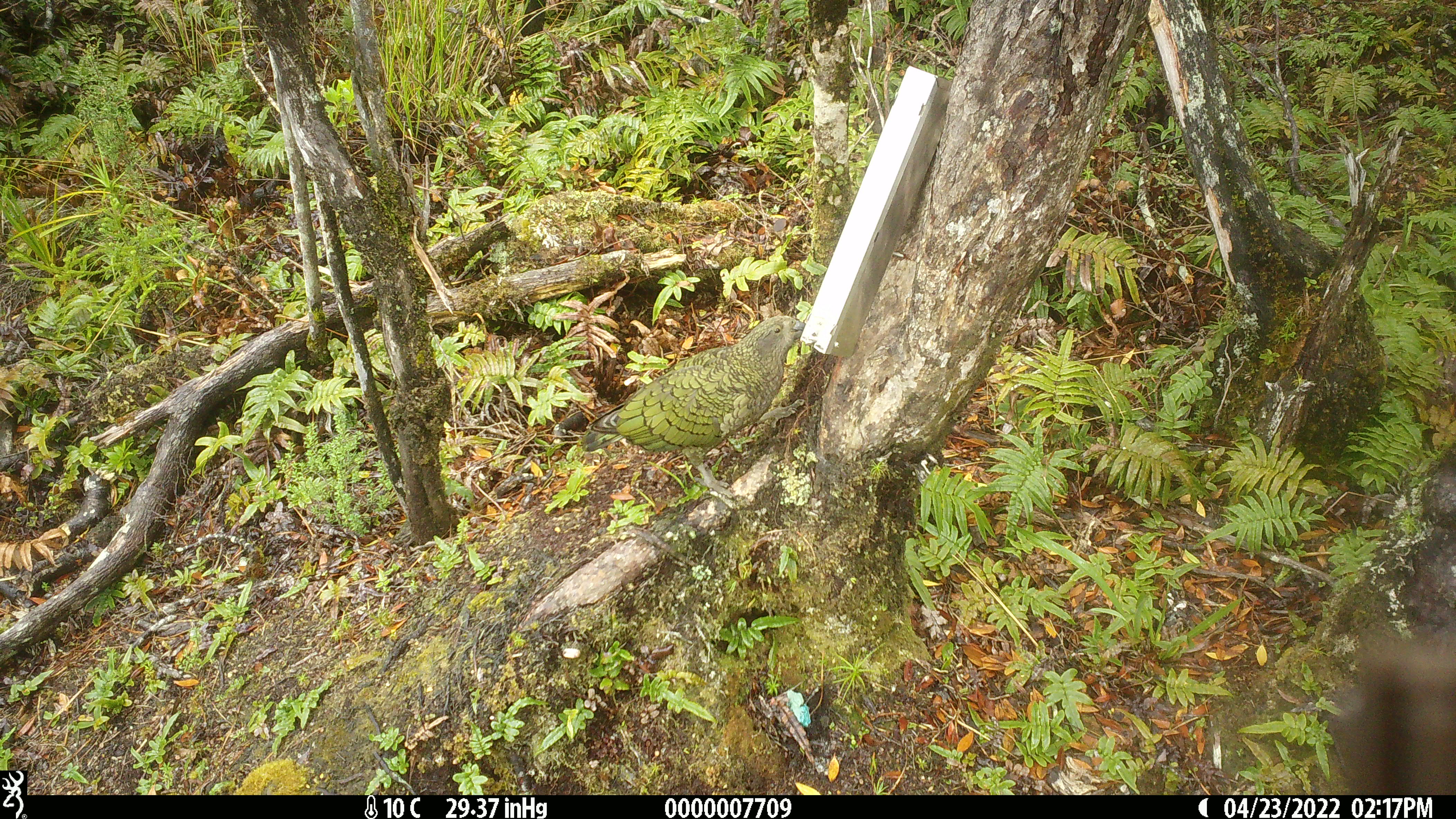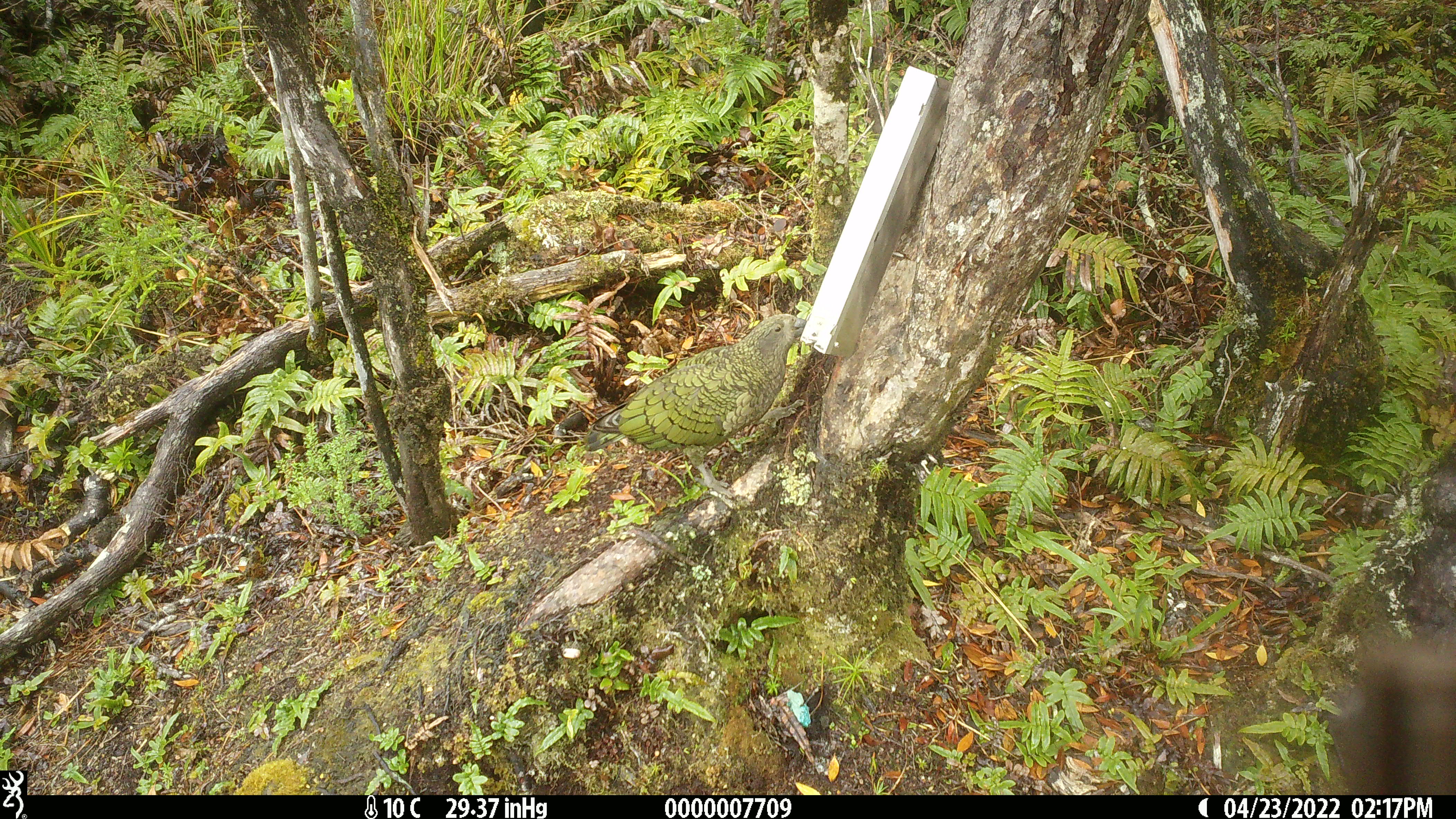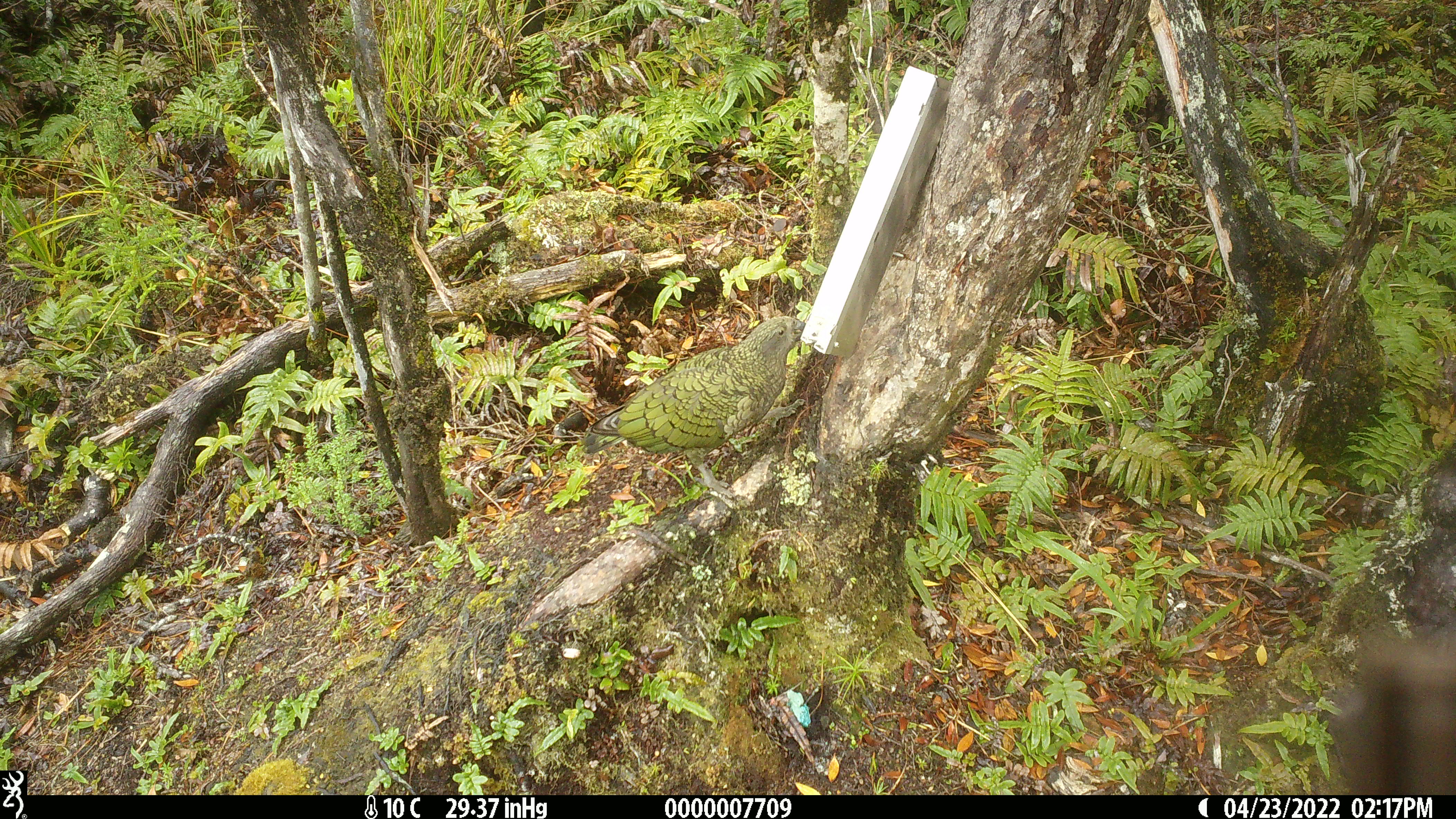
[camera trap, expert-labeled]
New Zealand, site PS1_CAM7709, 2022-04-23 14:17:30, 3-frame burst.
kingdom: Animalia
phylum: Chordata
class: Aves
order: Psittaciformes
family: Strigopidae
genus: Nestor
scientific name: Nestor notabilis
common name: kea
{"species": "kea (Nestor notabilis)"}